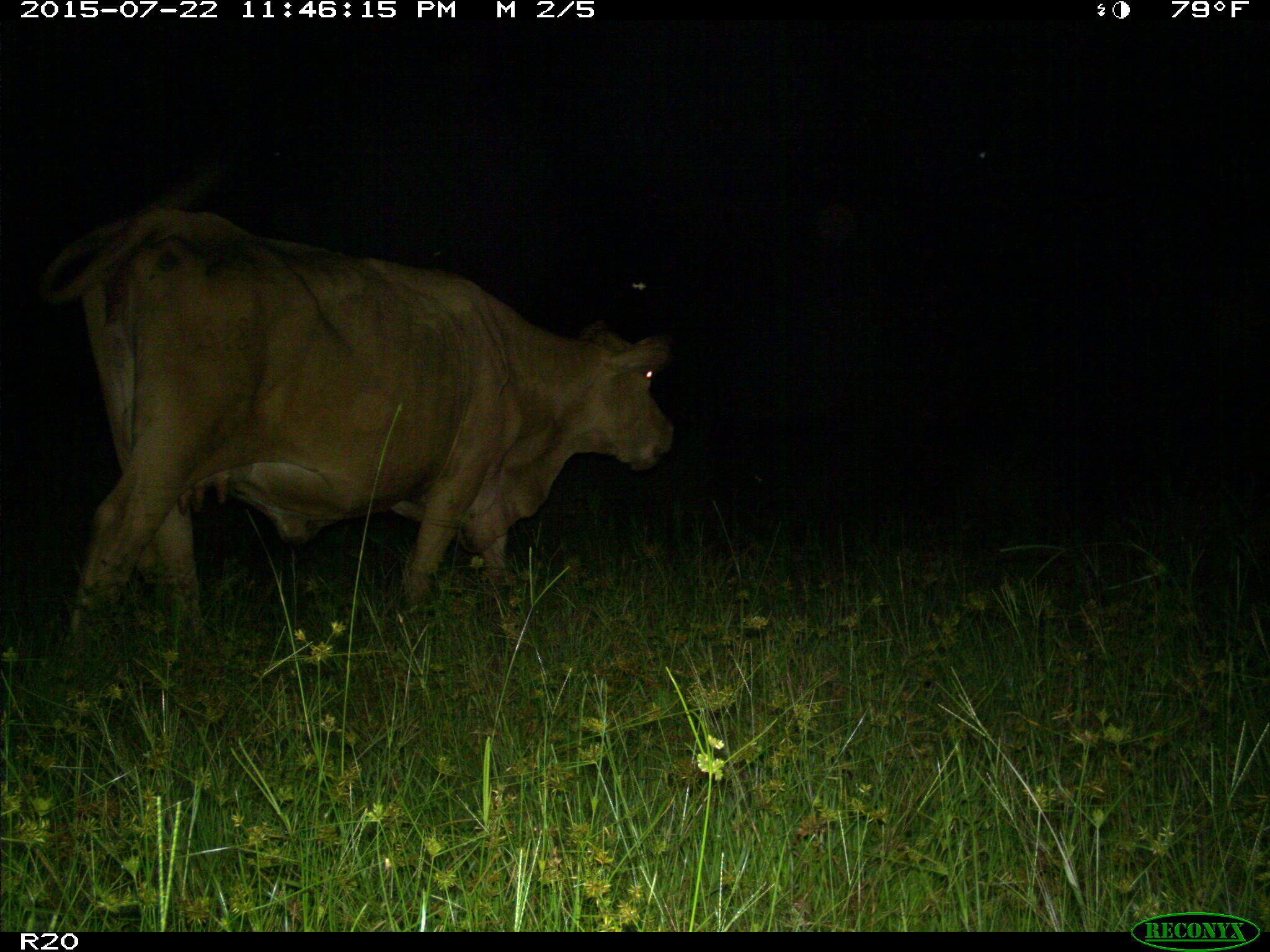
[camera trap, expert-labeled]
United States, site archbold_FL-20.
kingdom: Animalia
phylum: Chordata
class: Mammalia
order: Artiodactyla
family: Bovidae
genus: Bos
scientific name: Bos taurus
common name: domestic cow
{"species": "Bos taurus (domestic cow)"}